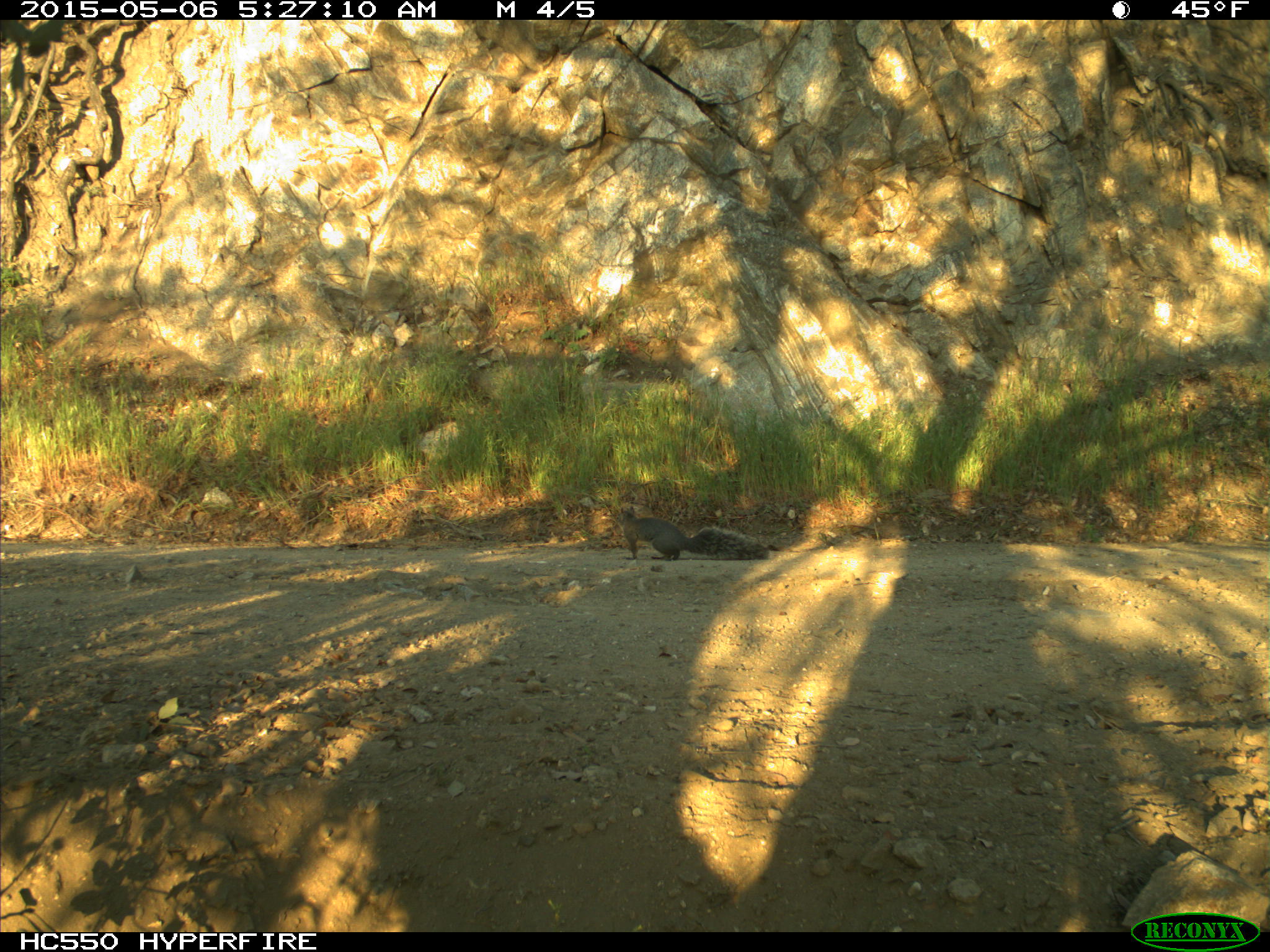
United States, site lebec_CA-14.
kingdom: Animalia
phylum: Chordata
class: Mammalia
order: Rodentia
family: Sciuridae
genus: Sciurus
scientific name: Sciurus carolinensis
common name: eastern gray squirrel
Sciurus carolinensis (eastern gray squirrel).